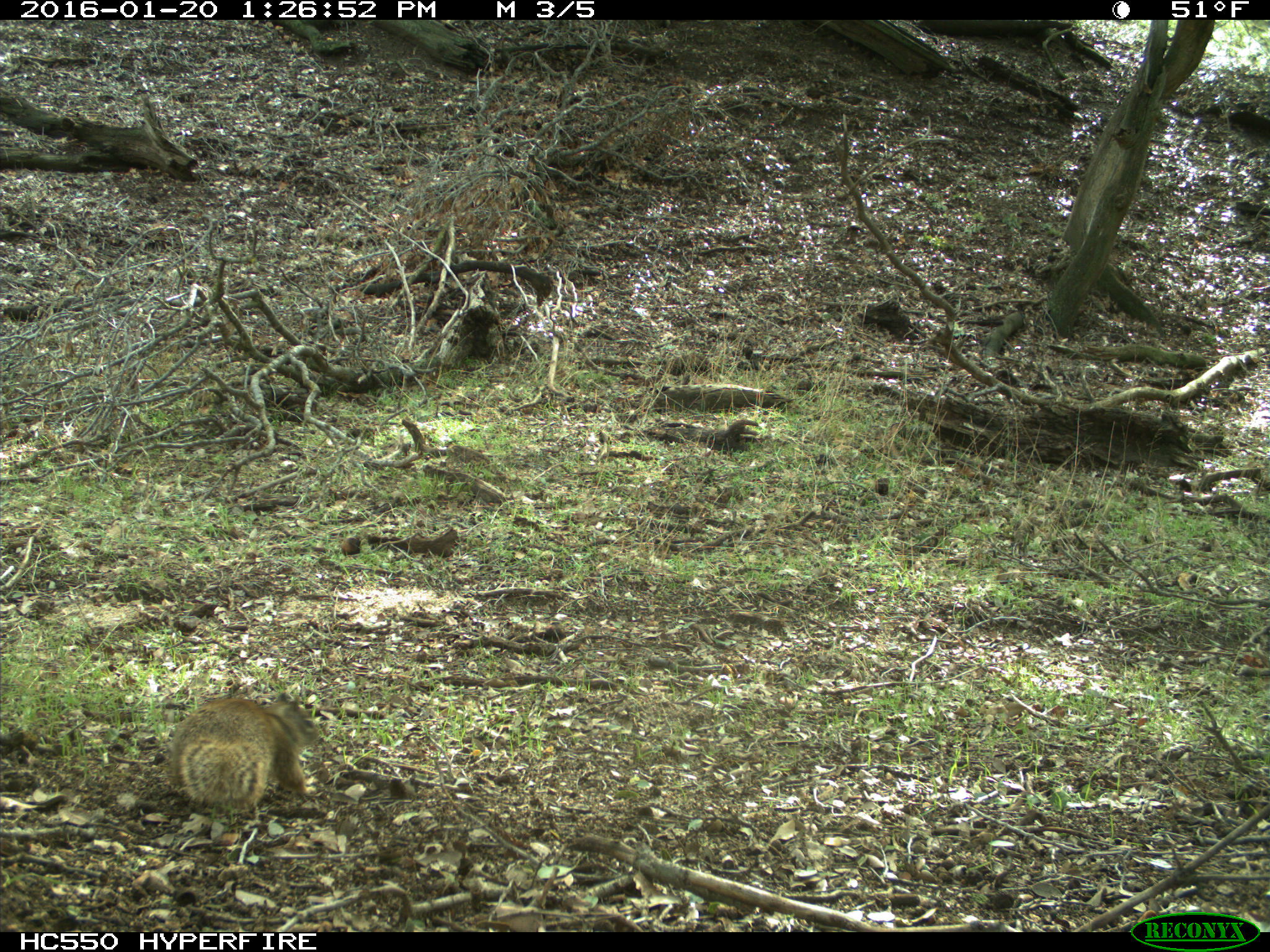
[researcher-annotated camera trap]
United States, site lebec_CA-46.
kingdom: Animalia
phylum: Chordata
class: Mammalia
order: Rodentia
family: Sciuridae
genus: Sciurus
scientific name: Sciurus carolinensis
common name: eastern gray squirrel